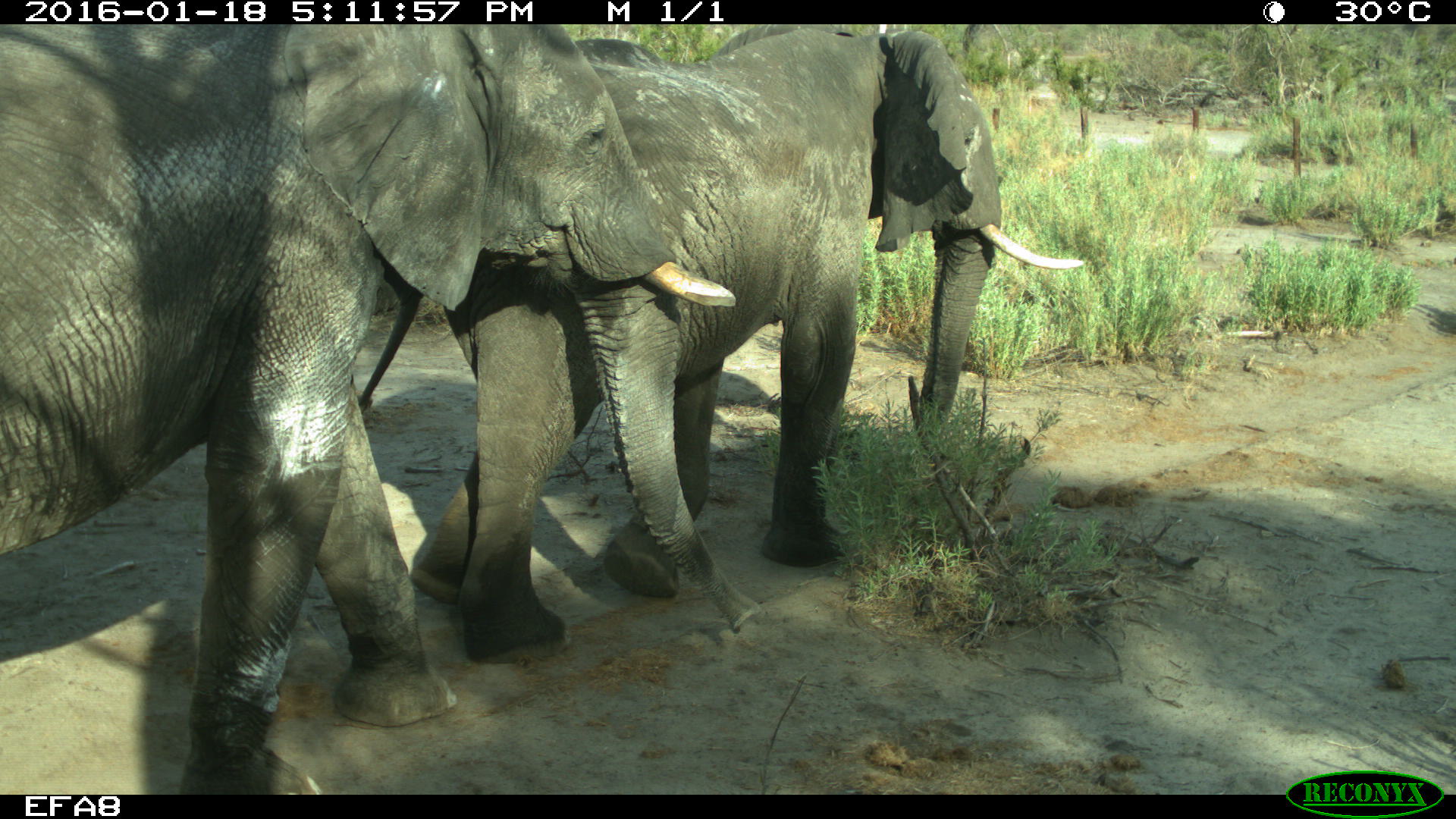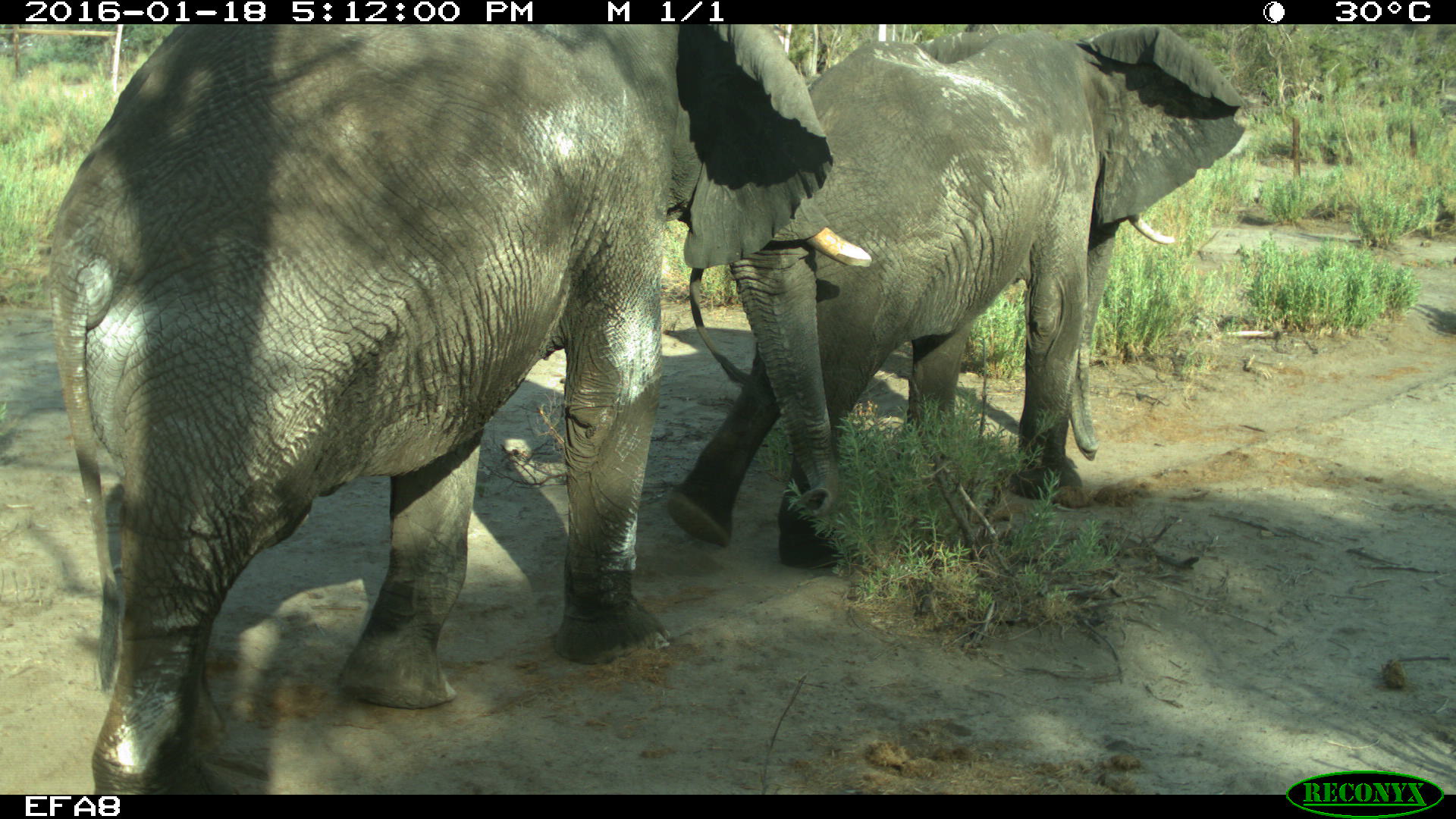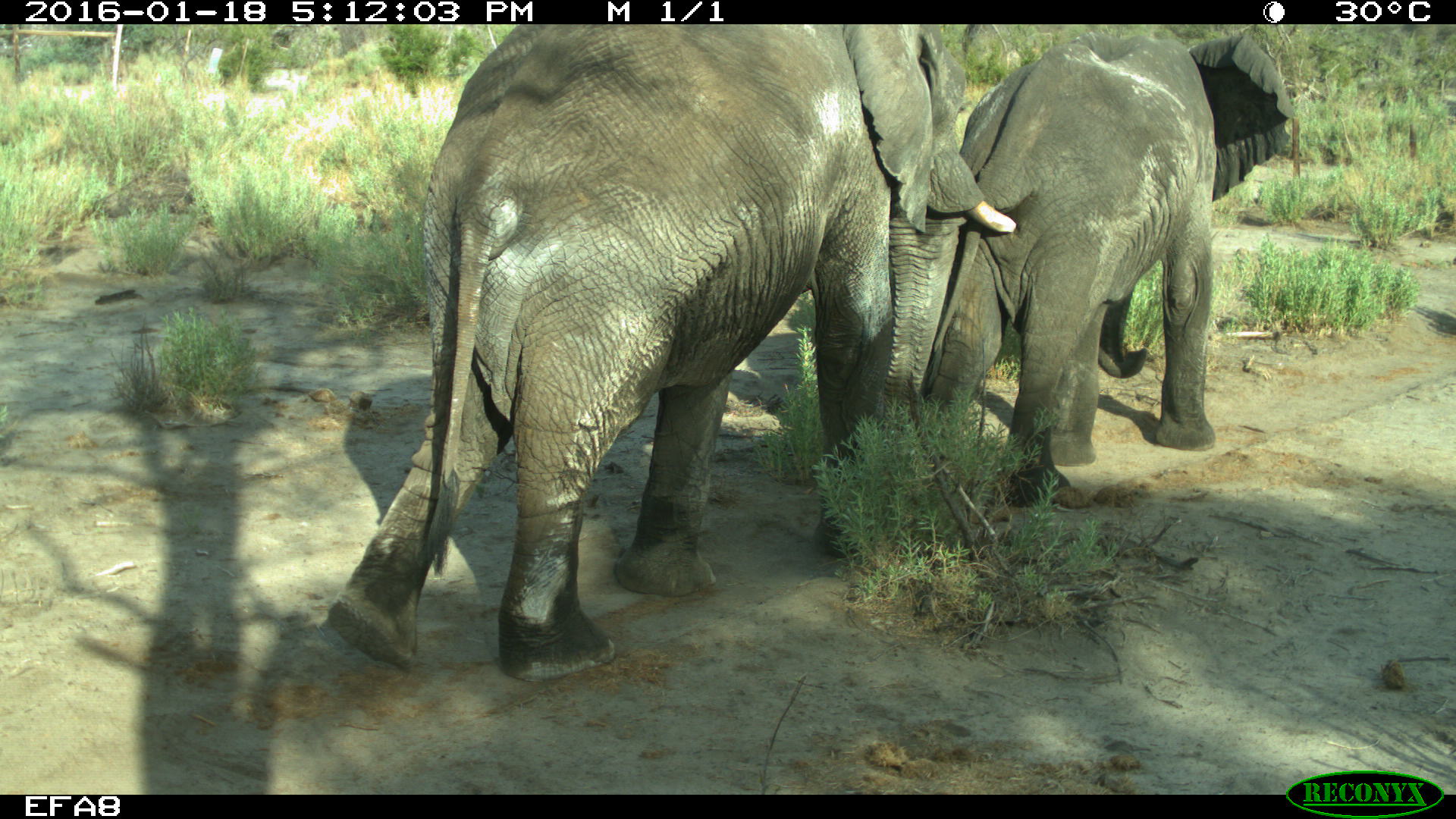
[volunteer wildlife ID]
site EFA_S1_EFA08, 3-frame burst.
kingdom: Animalia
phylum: Chordata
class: Mammalia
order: Proboscidea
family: Elephantidae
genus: Loxodonta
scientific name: Loxodonta africana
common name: african bush elephant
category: elephant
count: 2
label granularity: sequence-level